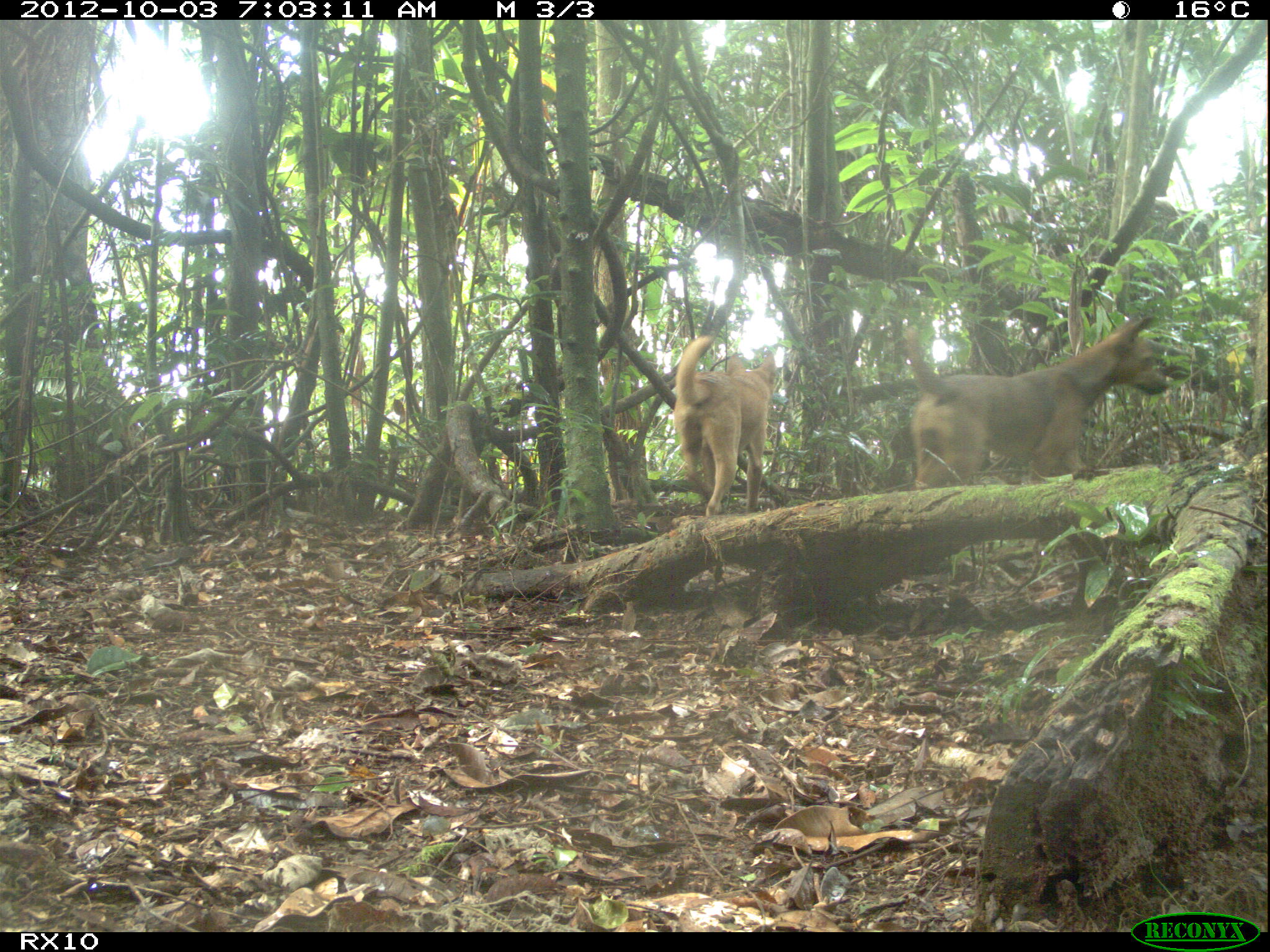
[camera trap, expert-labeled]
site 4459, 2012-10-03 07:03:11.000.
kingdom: Animalia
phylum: Chordata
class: Mammalia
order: Carnivora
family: Canidae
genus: Canis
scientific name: Canis familiaris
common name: domestic dog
Canis familiaris (domestic dog), count 2.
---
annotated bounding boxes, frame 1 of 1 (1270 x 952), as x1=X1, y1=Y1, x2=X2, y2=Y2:
canis familiaris: x1=903, y1=313, x2=1168, y2=491; x1=673, y1=335, x2=776, y2=518